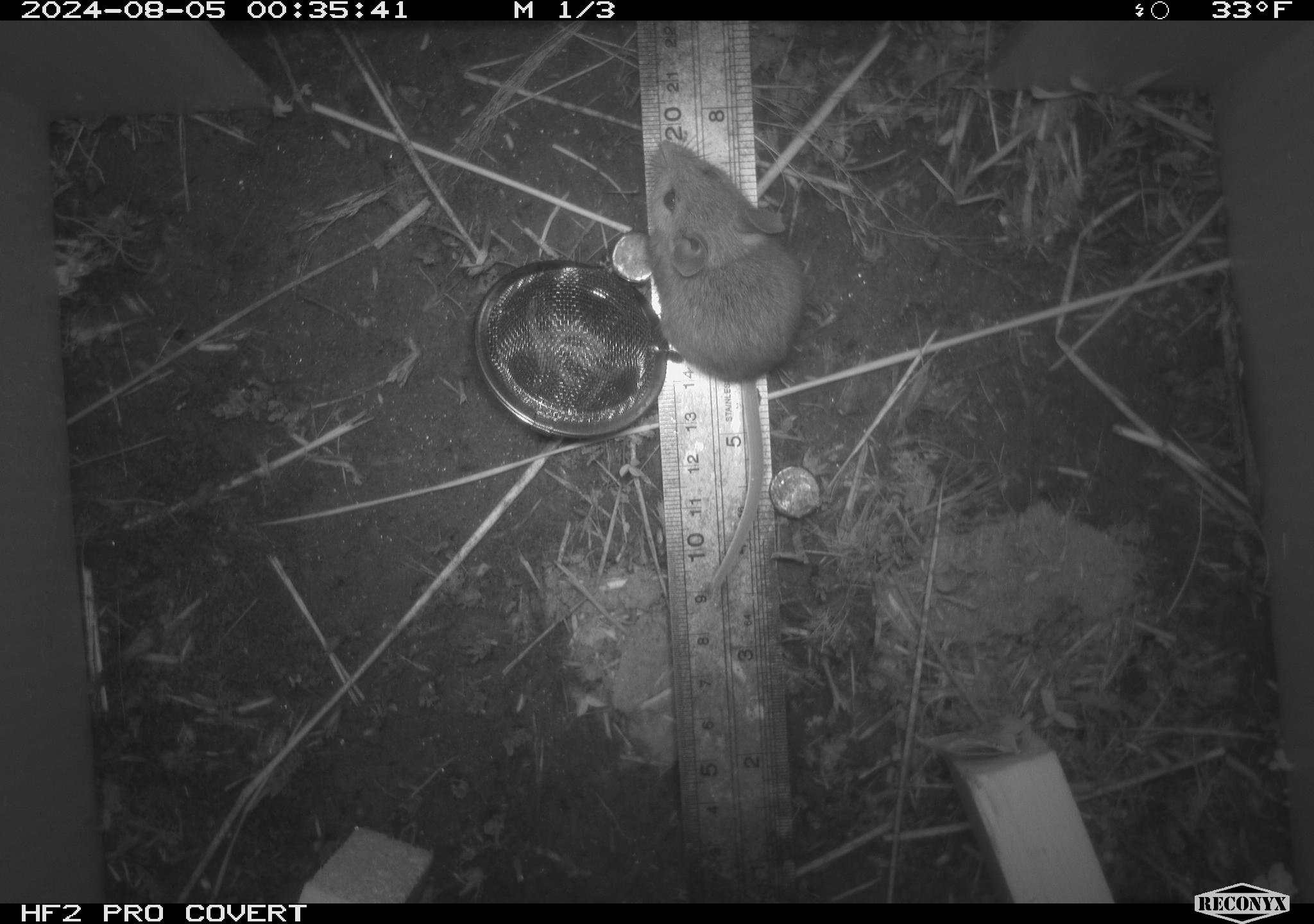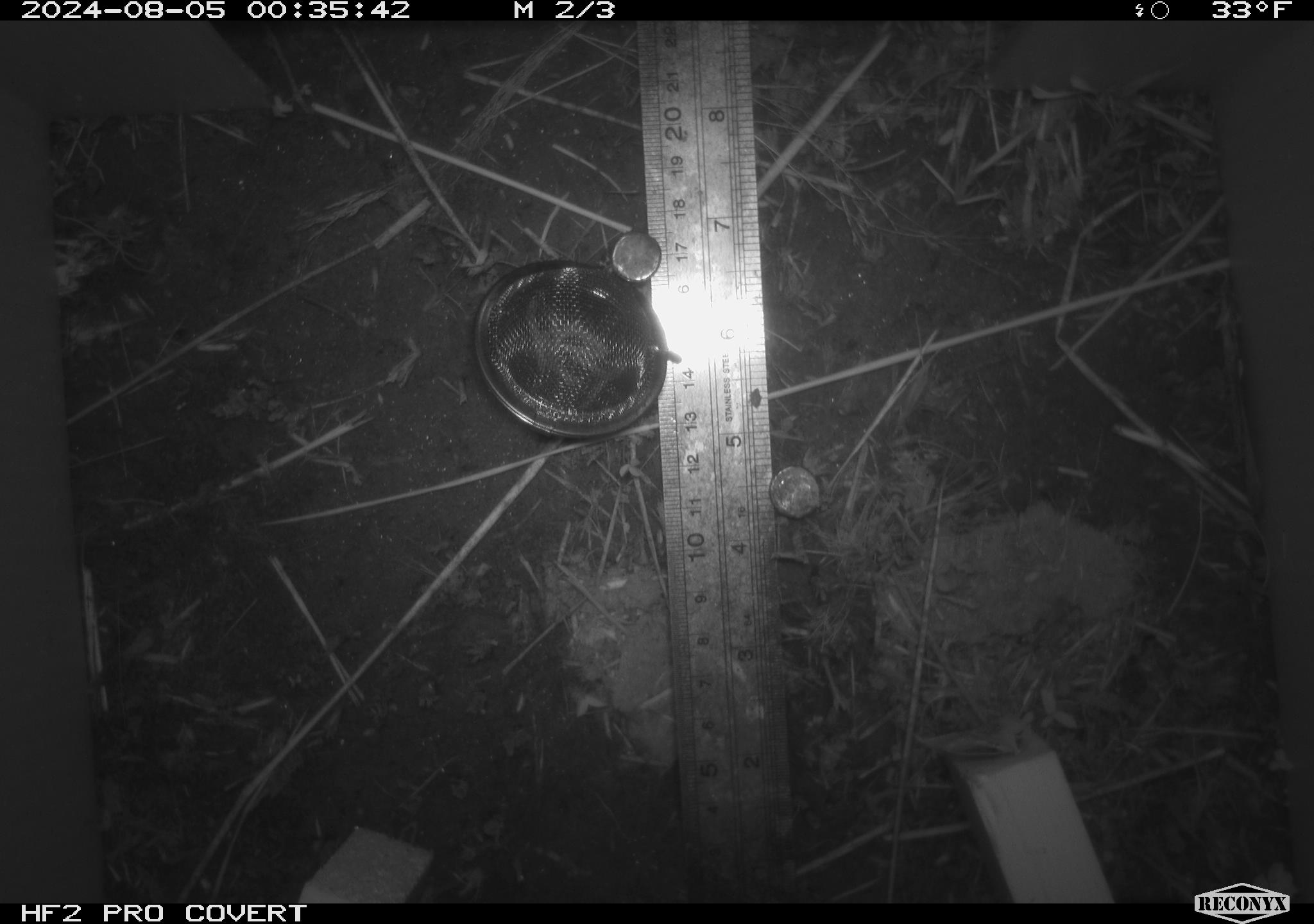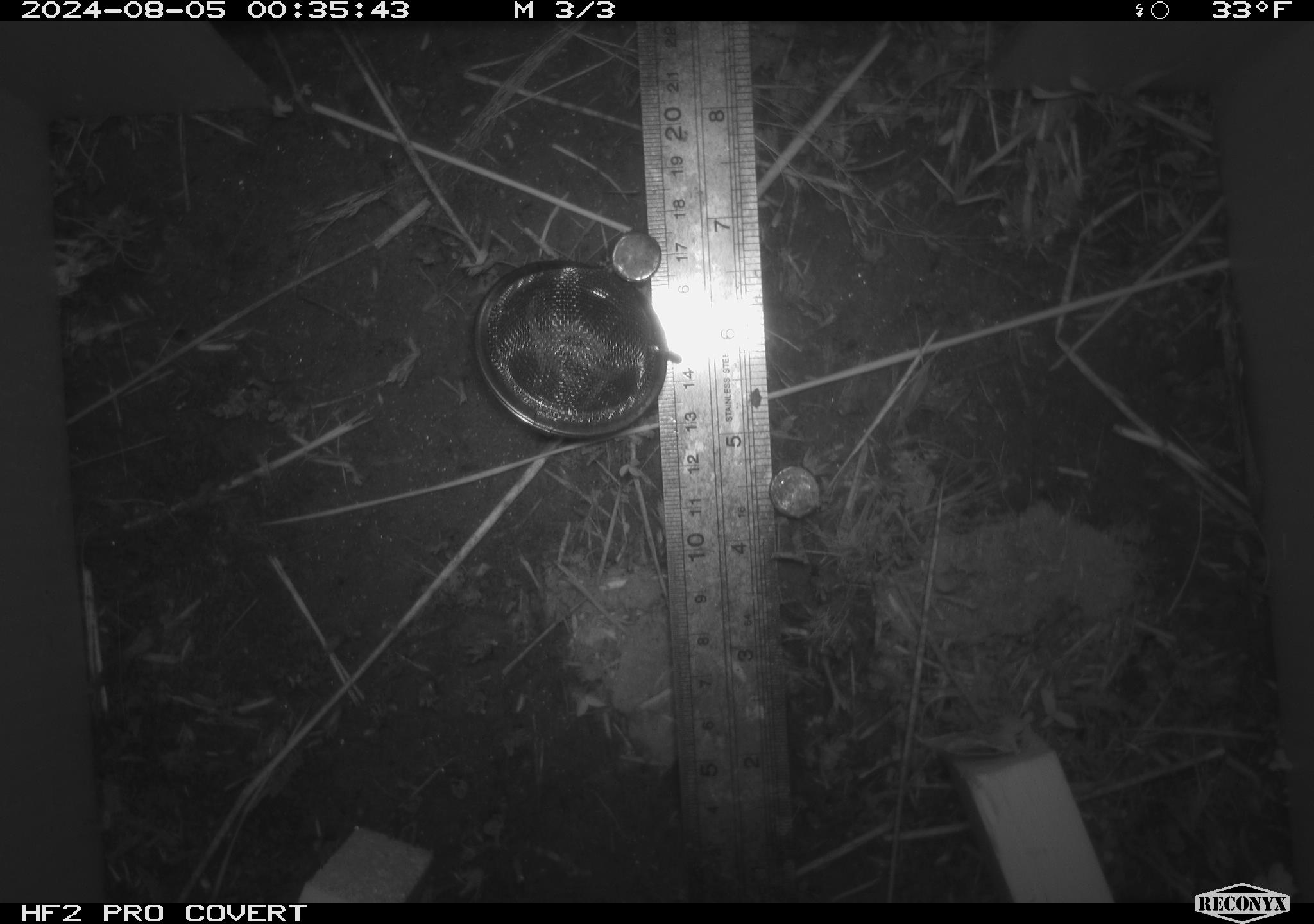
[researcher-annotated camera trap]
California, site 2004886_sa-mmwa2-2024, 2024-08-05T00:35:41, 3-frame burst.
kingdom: Animalia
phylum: Chordata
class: Mammalia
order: Rodentia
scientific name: Rodentia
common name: mouse species